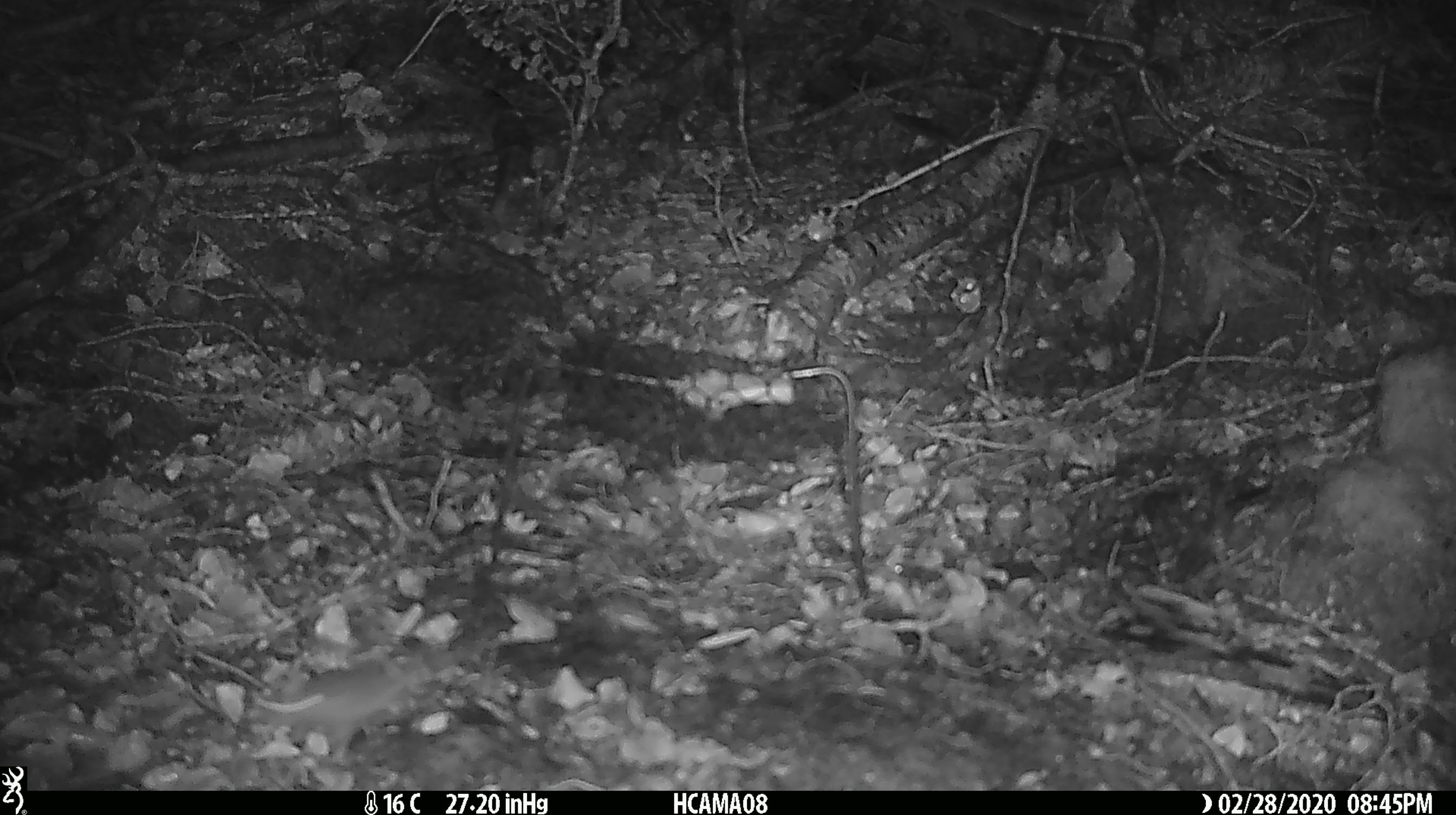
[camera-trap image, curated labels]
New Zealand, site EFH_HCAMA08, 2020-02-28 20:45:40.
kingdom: Animalia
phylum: Chordata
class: Mammalia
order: Rodentia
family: Muridae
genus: Mus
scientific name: Mus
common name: mouse